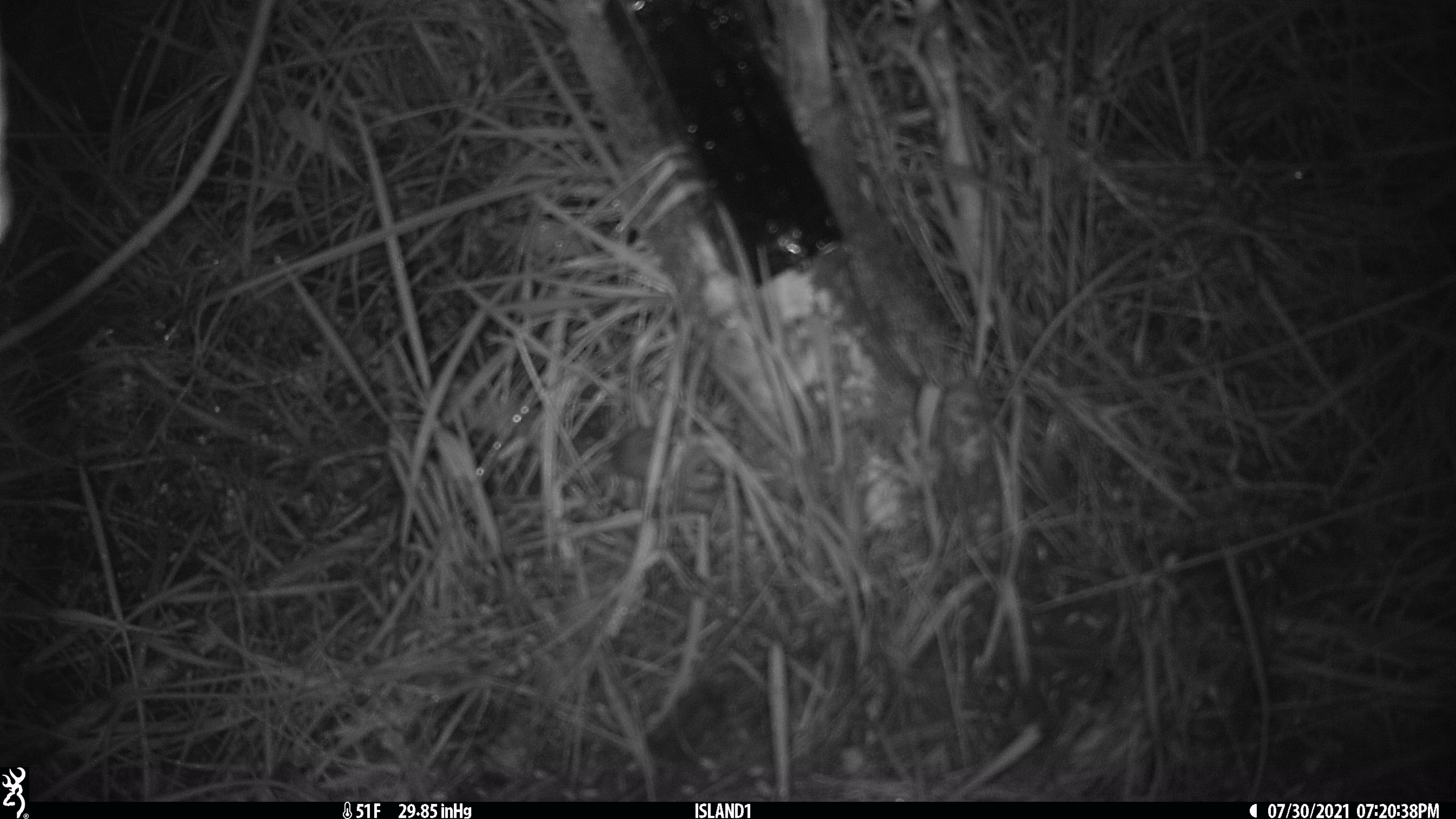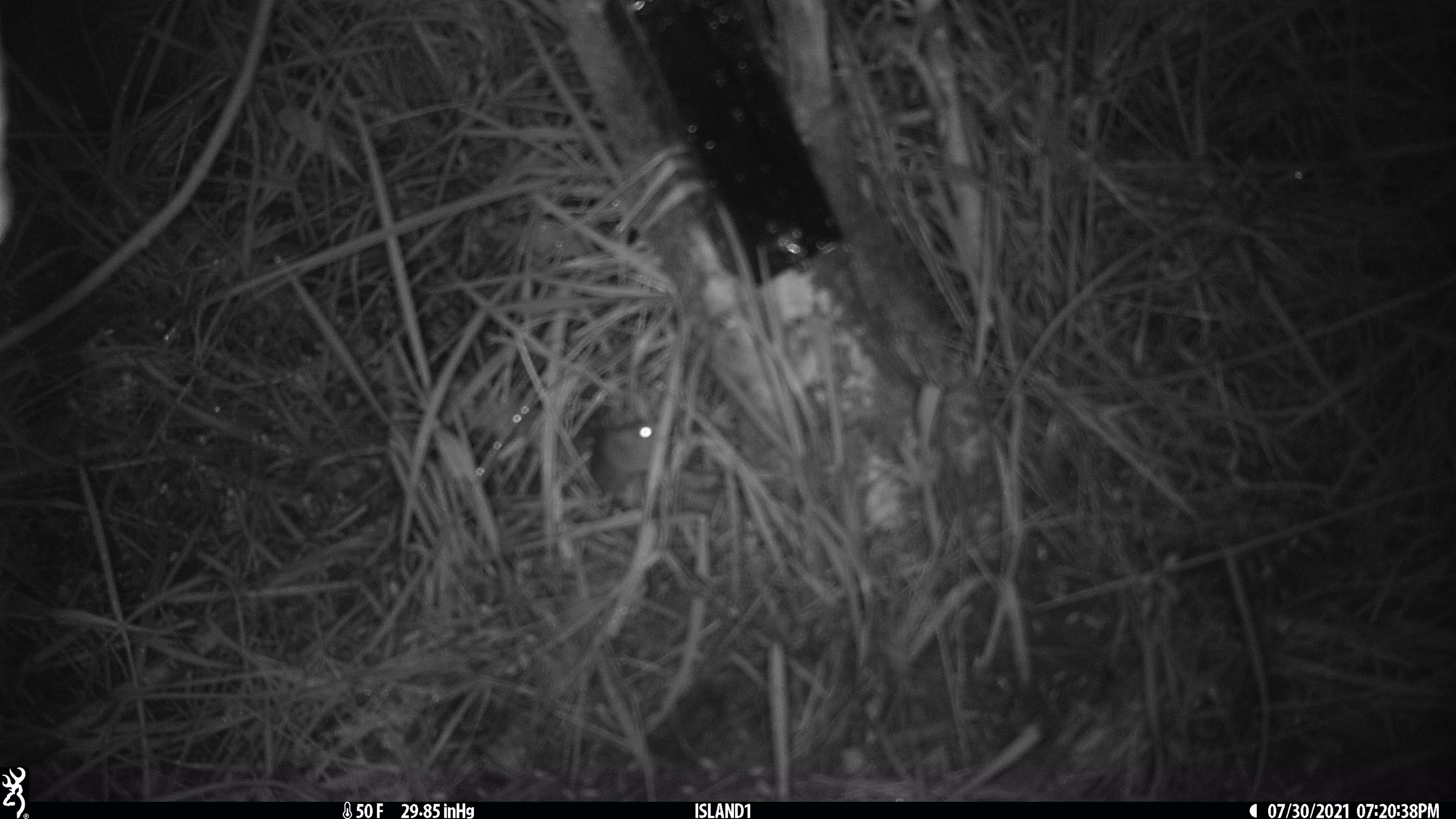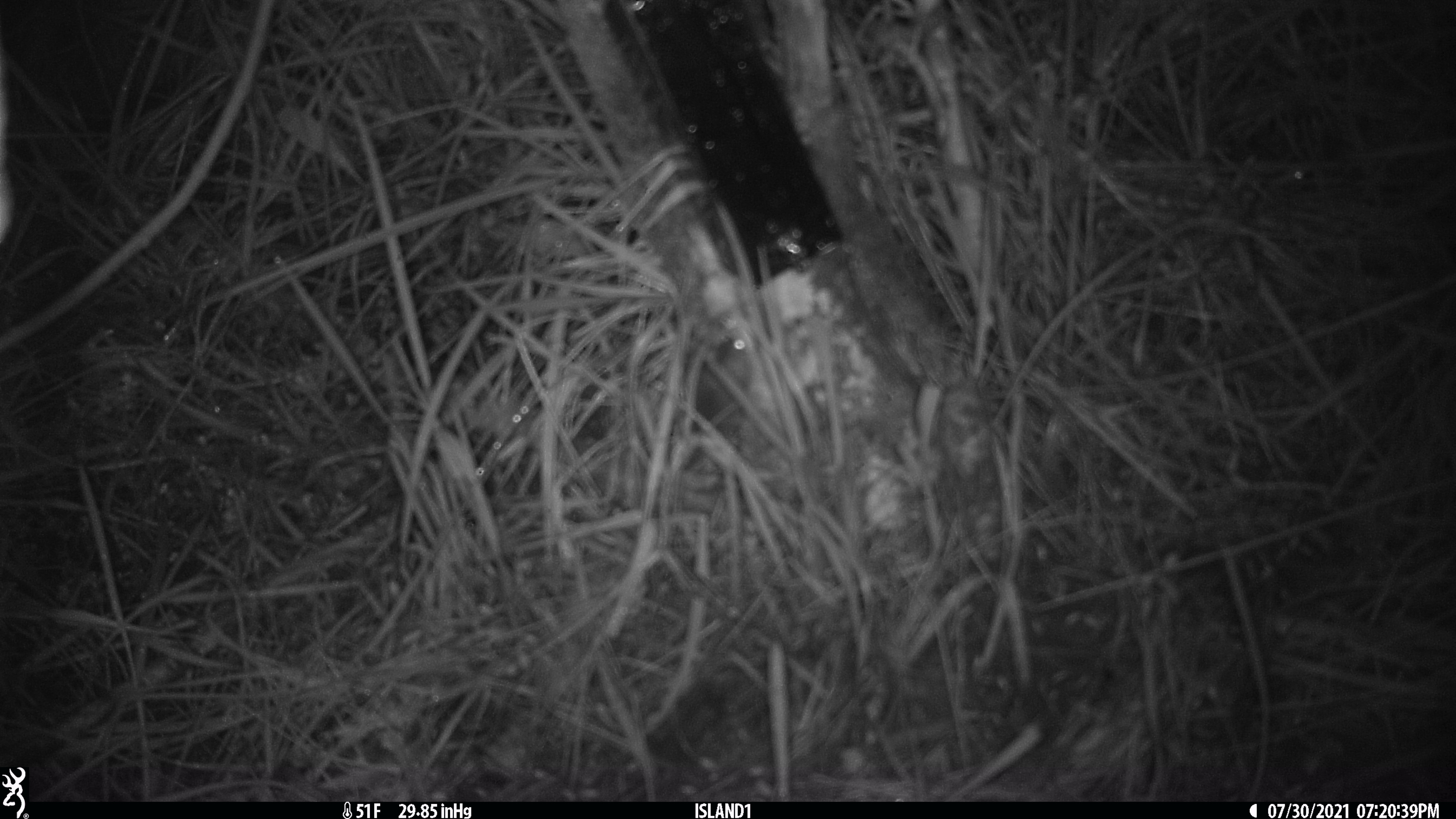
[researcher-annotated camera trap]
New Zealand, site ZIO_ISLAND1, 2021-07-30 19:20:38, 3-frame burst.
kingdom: Animalia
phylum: Chordata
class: Mammalia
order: Rodentia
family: Muridae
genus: Mus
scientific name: Mus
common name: mouse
Mouse (Mus).